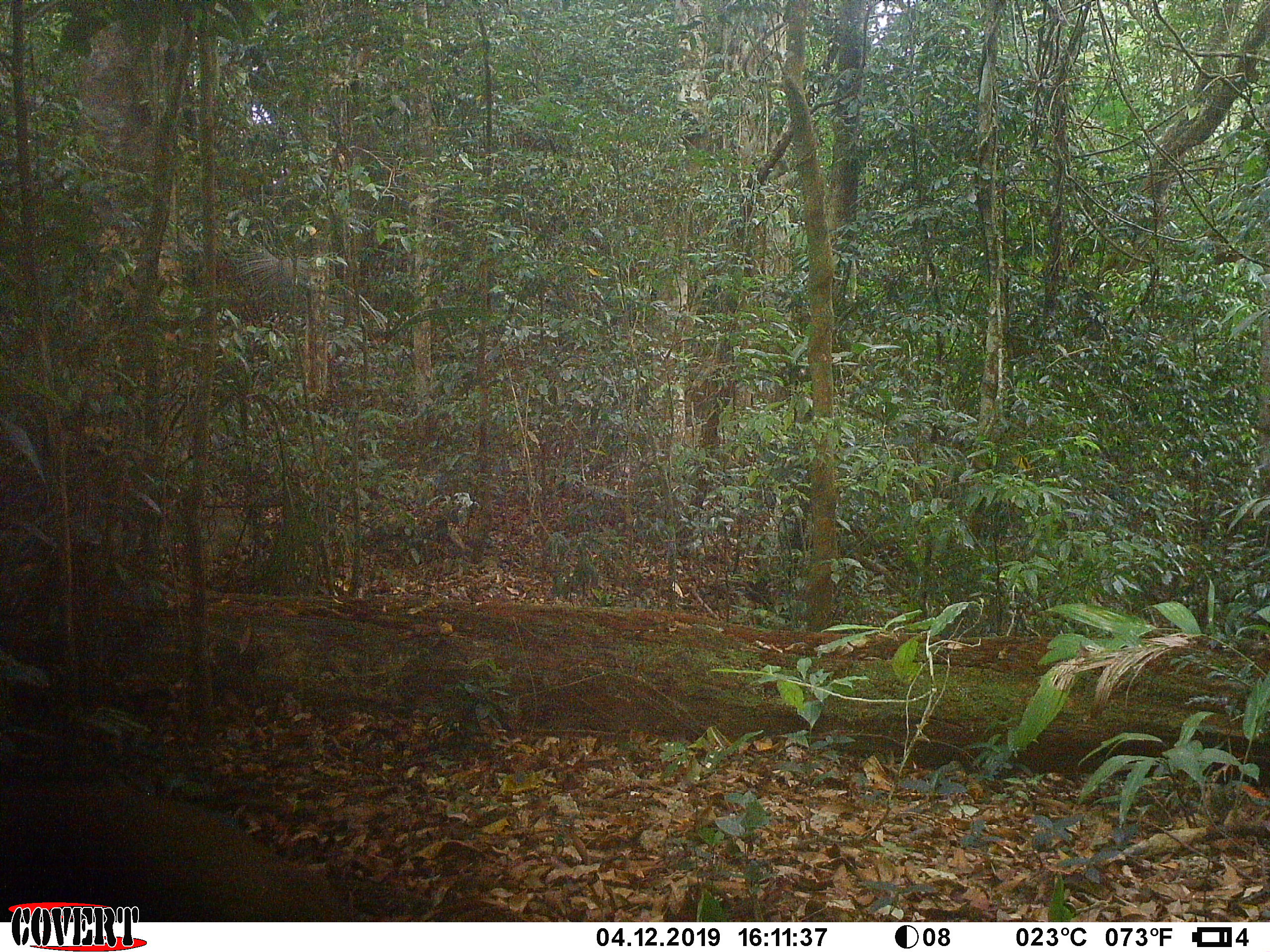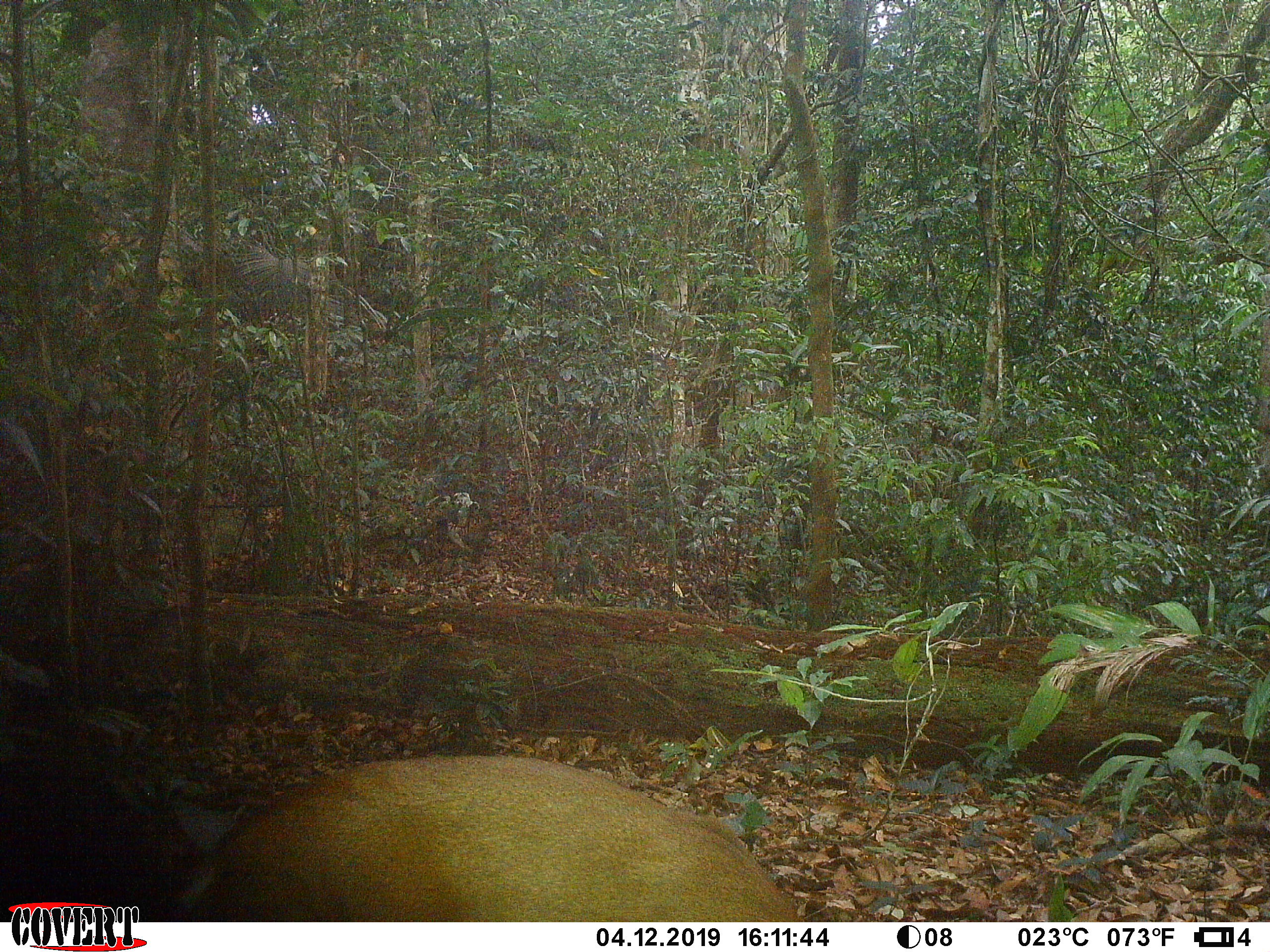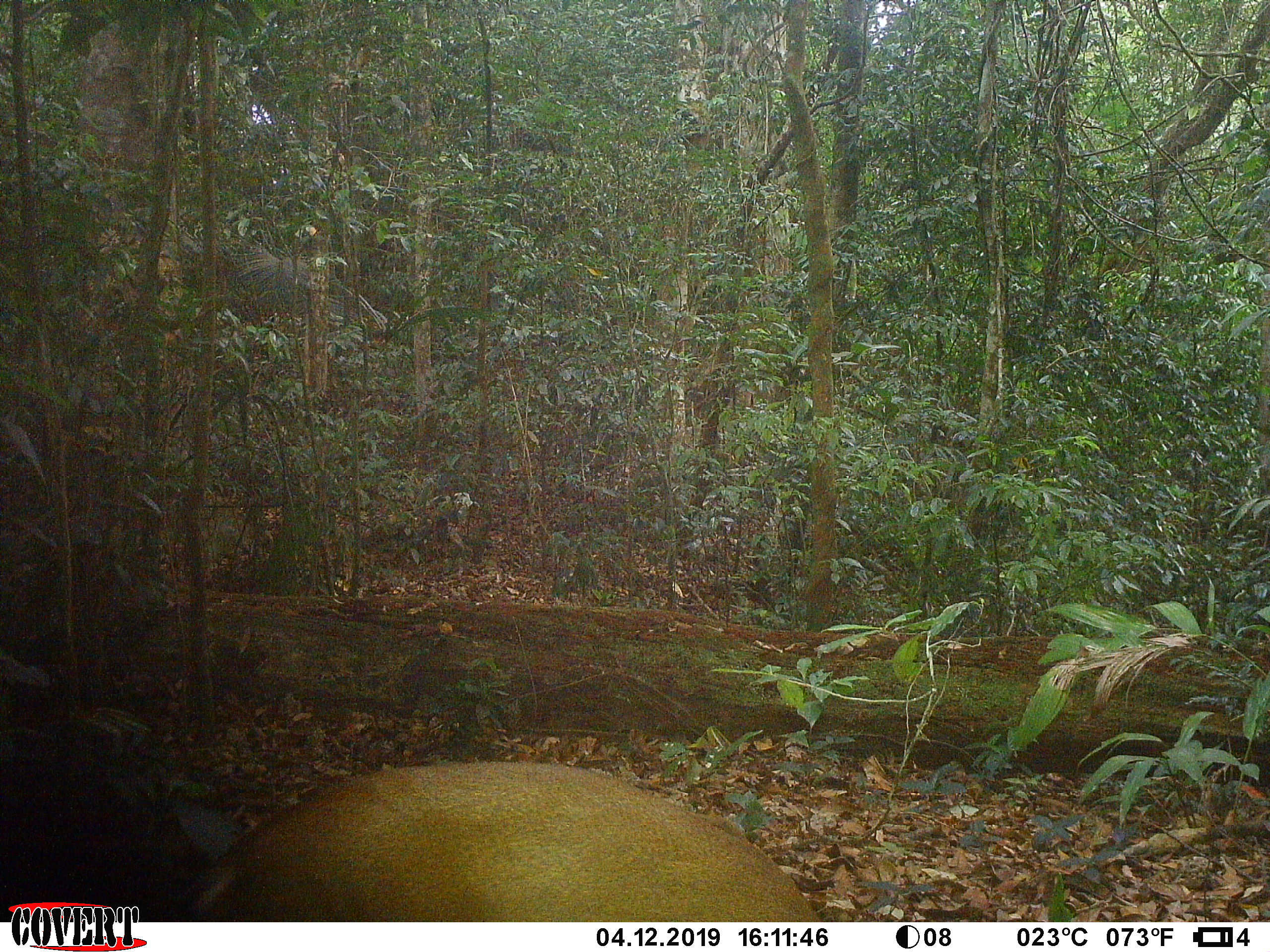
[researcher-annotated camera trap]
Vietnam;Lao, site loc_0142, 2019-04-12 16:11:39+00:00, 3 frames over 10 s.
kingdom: Animalia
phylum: Chordata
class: Mammalia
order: Artiodactyla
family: Cervidae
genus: Muntiacus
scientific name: Muntiacus vuquangensis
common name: large-antlered muntjac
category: large antlered muntjac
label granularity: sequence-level